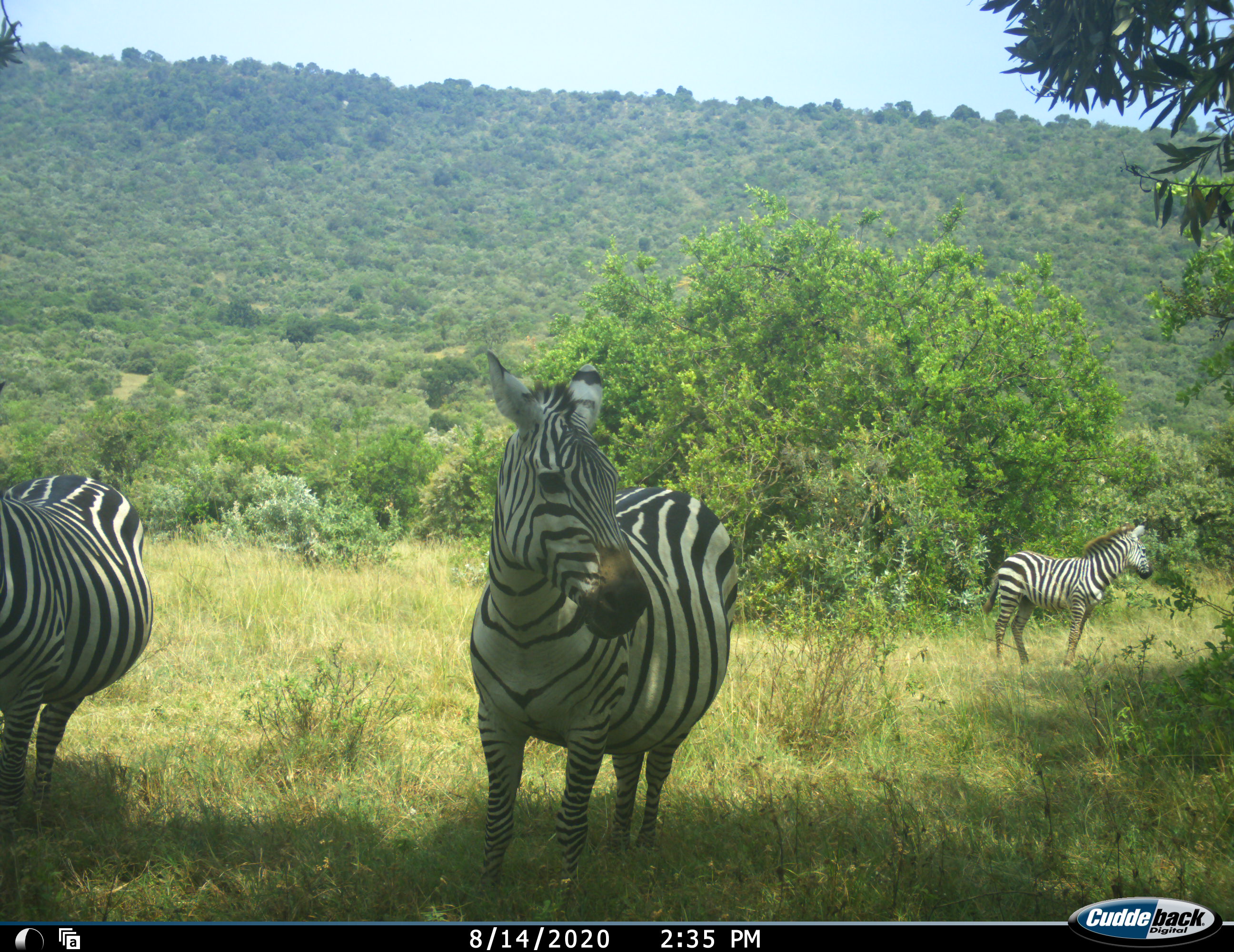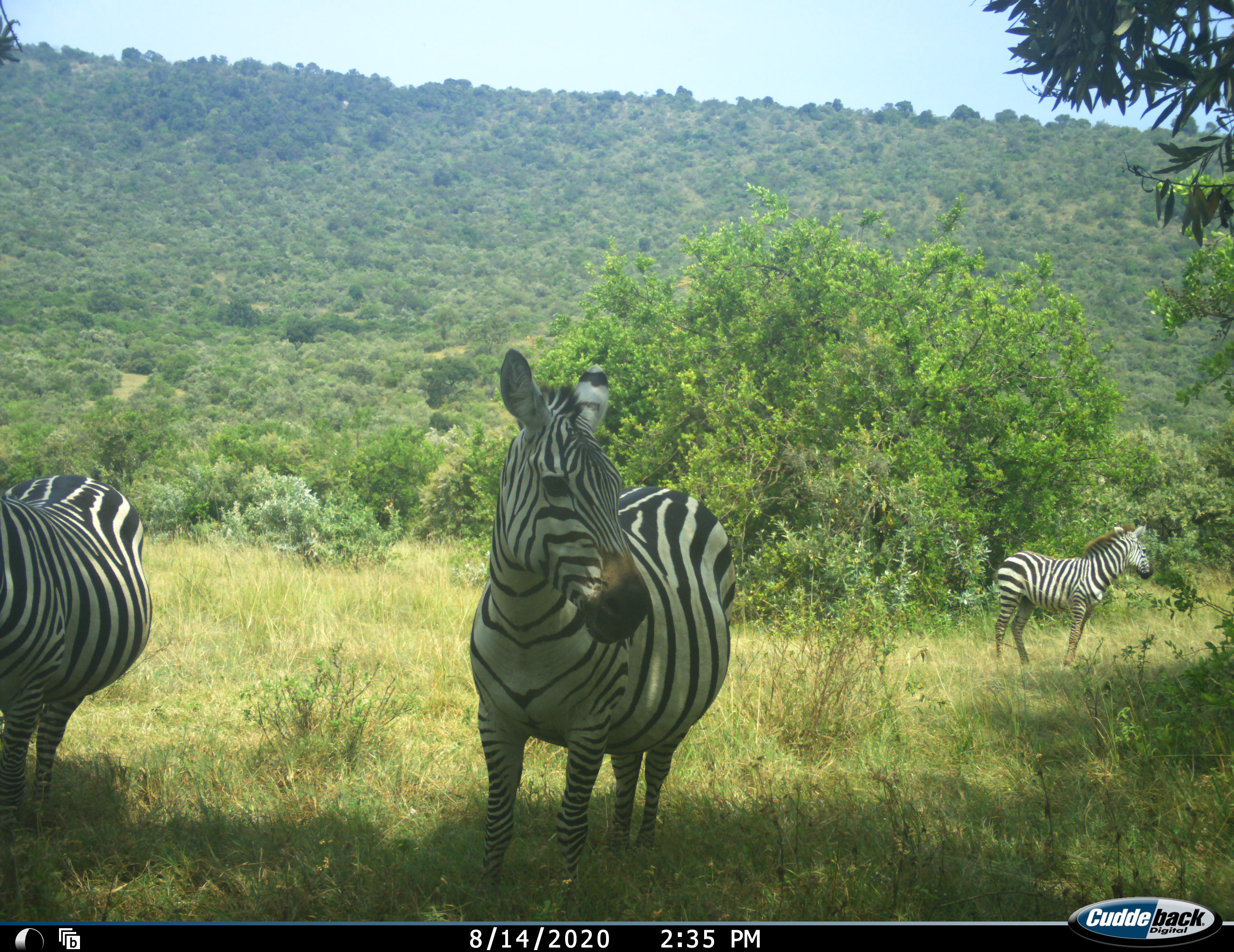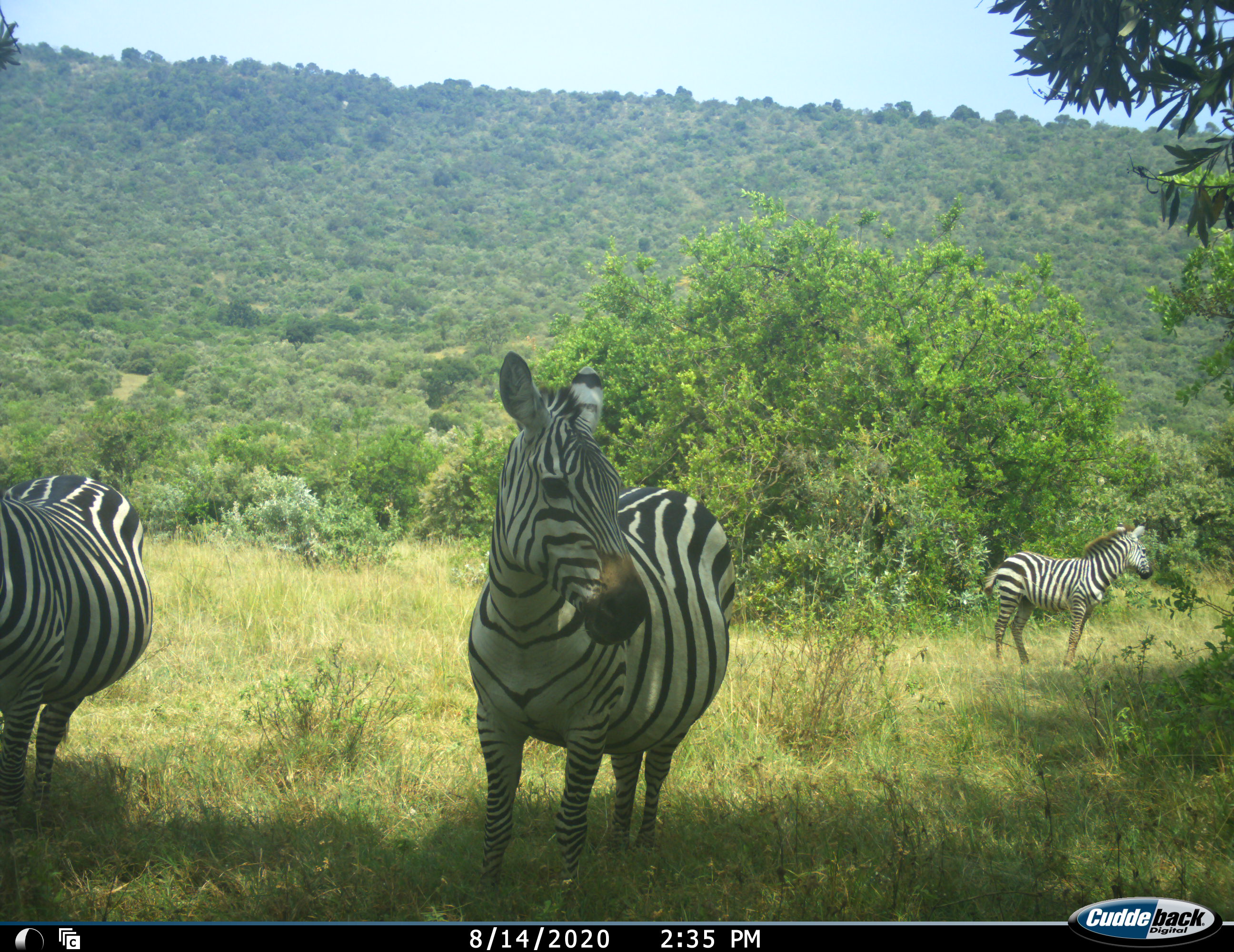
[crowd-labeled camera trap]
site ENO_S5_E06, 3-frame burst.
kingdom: Animalia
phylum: Chordata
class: Mammalia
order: Perissodactyla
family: Equidae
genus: Equus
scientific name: Equus quagga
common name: plains zebra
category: zebraplains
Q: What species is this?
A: Zebraplains (plains zebra) (Equus quagga).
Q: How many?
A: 3.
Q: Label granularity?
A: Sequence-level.